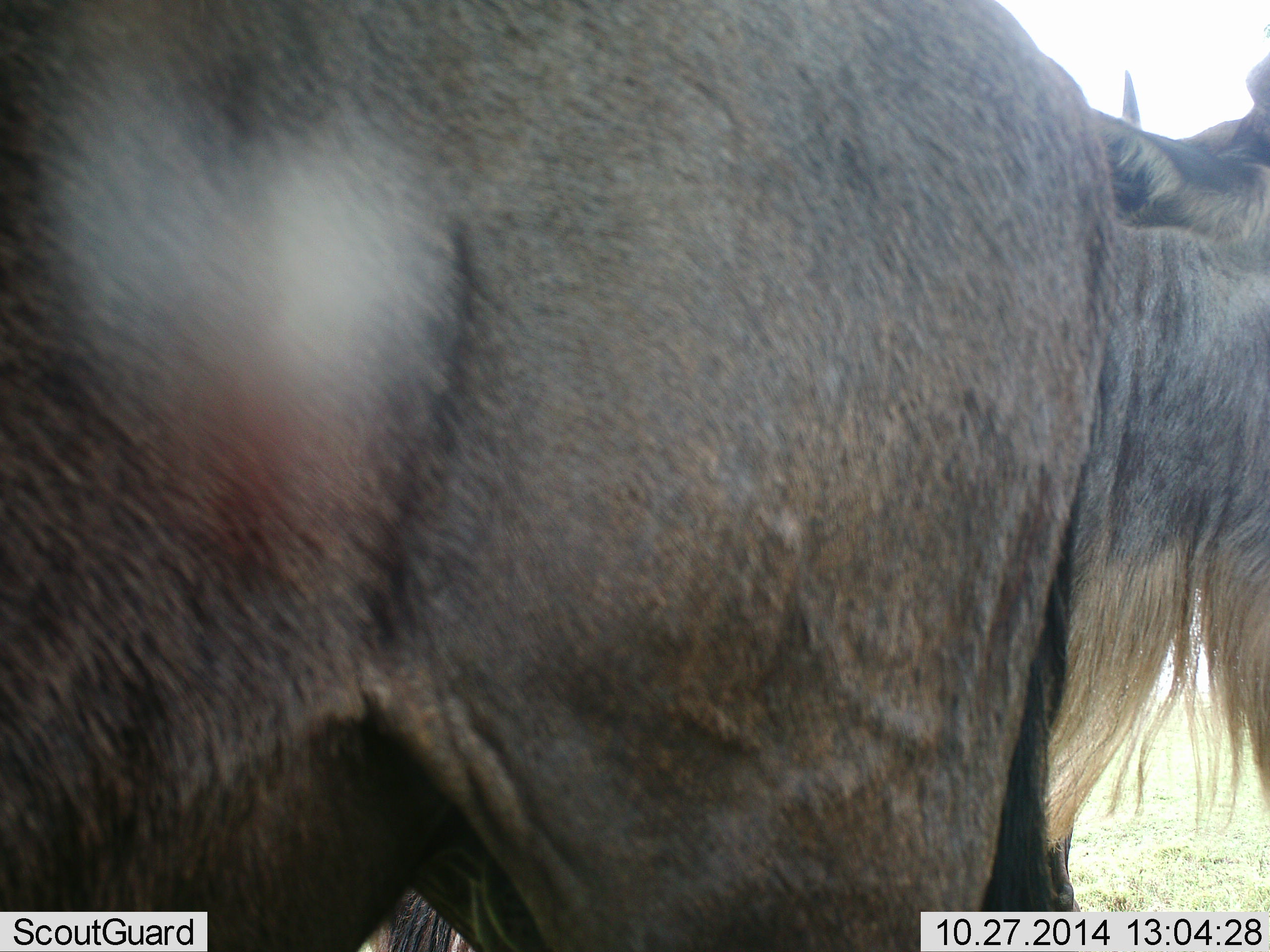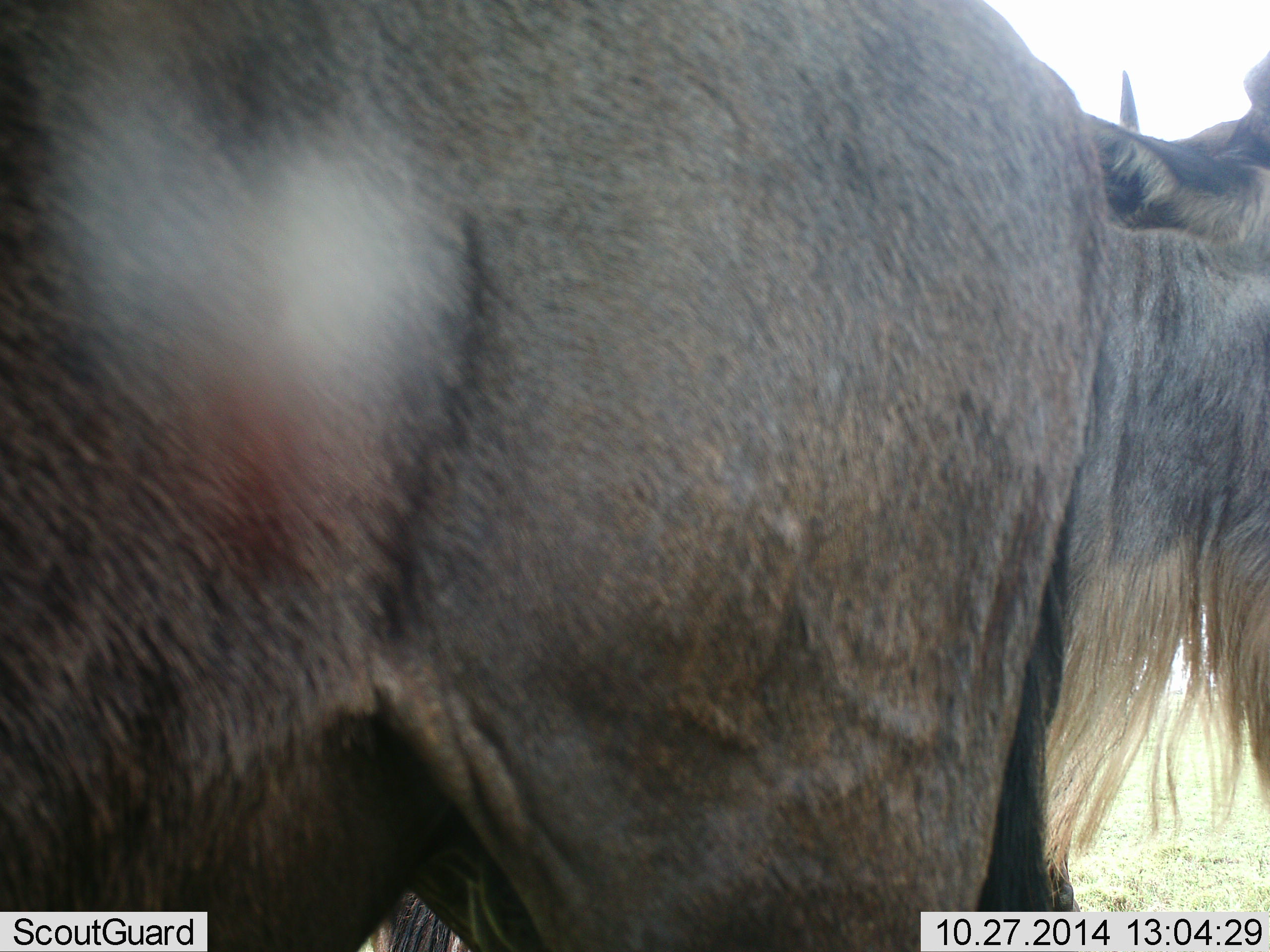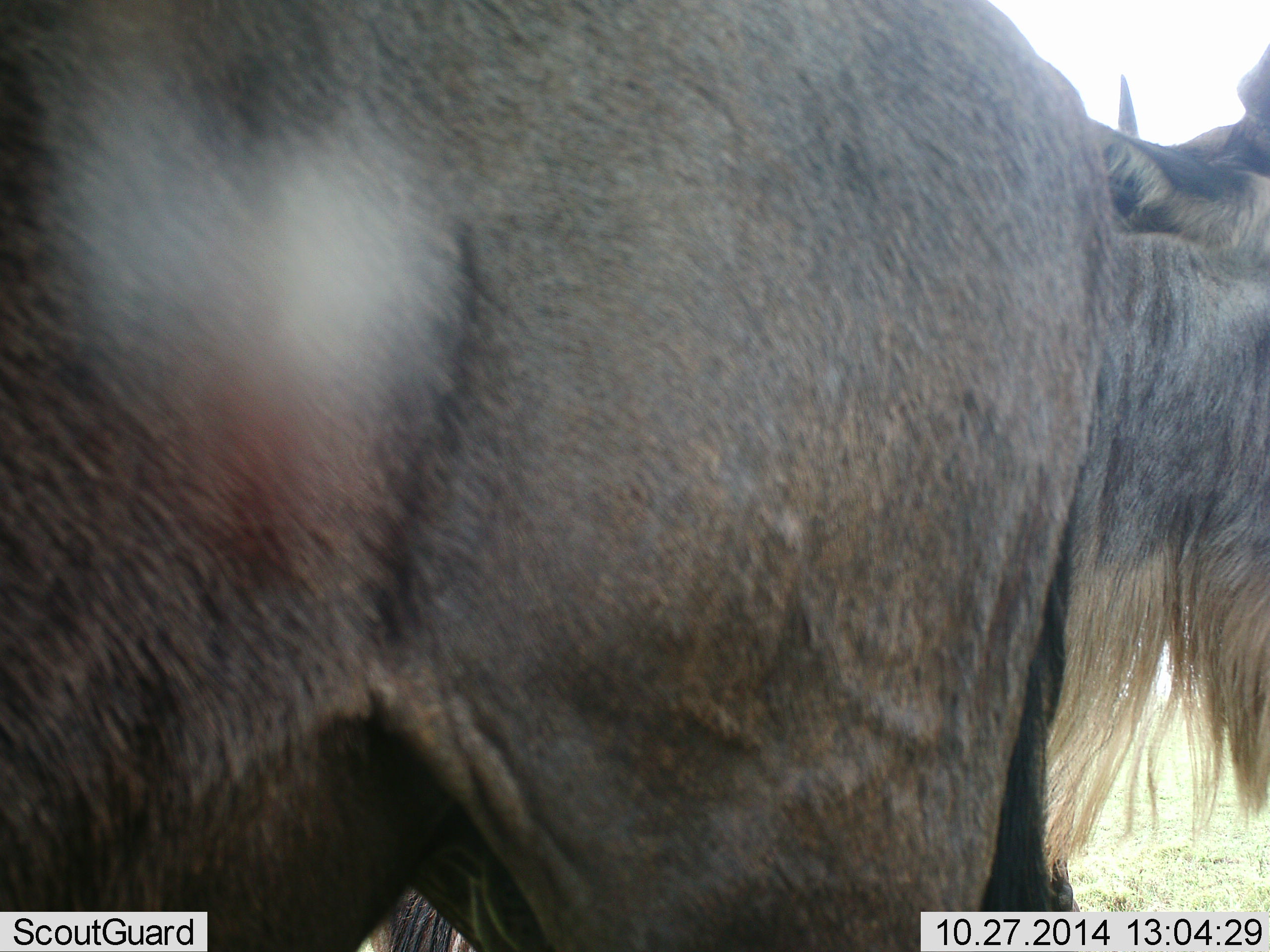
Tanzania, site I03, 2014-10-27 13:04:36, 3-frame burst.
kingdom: Animalia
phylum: Chordata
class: Mammalia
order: Artiodactyla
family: Bovidae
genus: Connochaetes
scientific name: Connochaetes taurinus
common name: blue wildebeest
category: wildebeest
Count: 1.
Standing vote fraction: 100%.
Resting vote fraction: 0%.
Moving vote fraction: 0%.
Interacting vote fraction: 0%.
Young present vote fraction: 0%.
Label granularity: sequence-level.